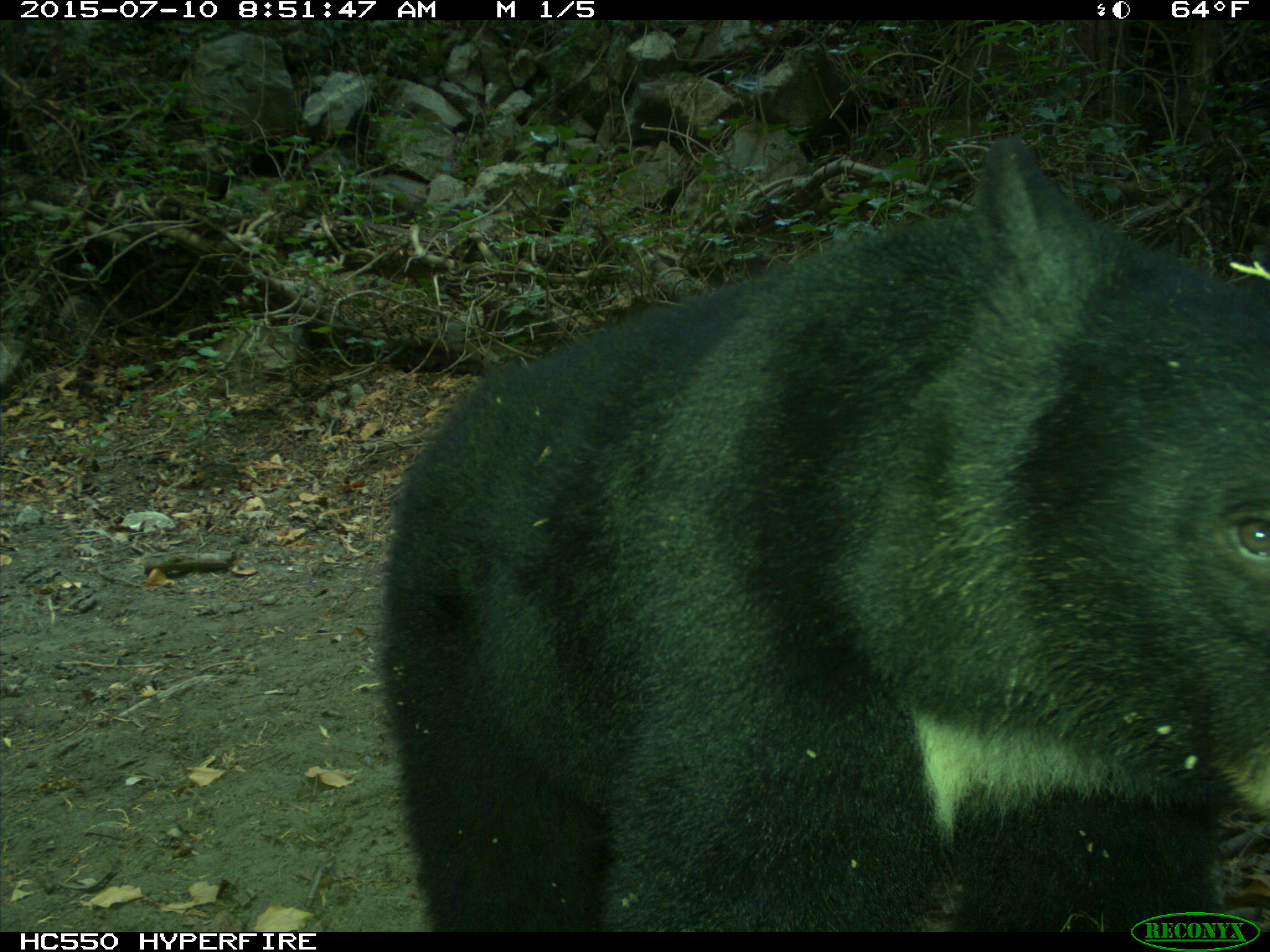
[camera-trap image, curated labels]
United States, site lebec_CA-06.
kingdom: Animalia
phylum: Chordata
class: Mammalia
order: Carnivora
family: Ursidae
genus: Ursus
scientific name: Ursus americanus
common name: american black bear